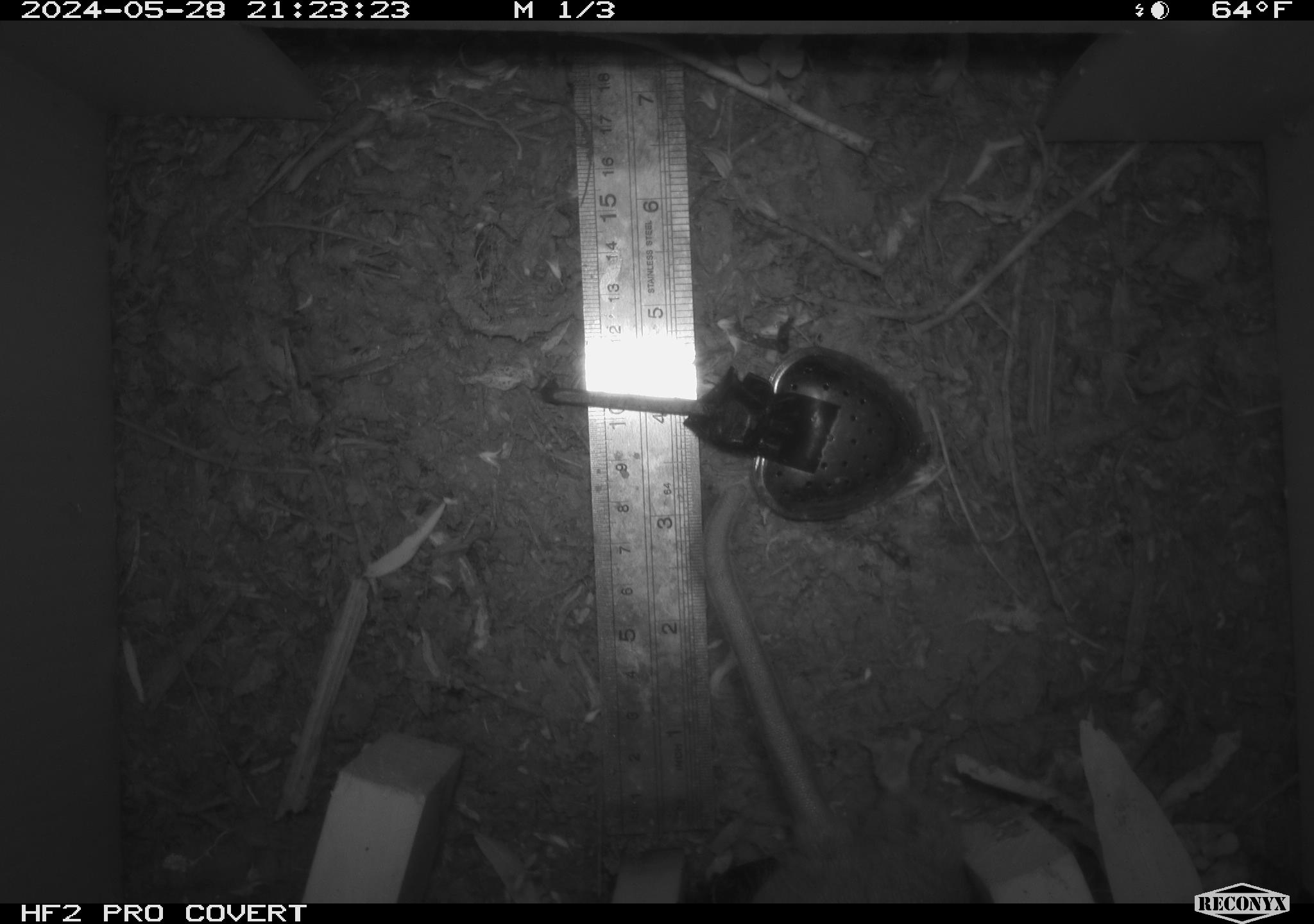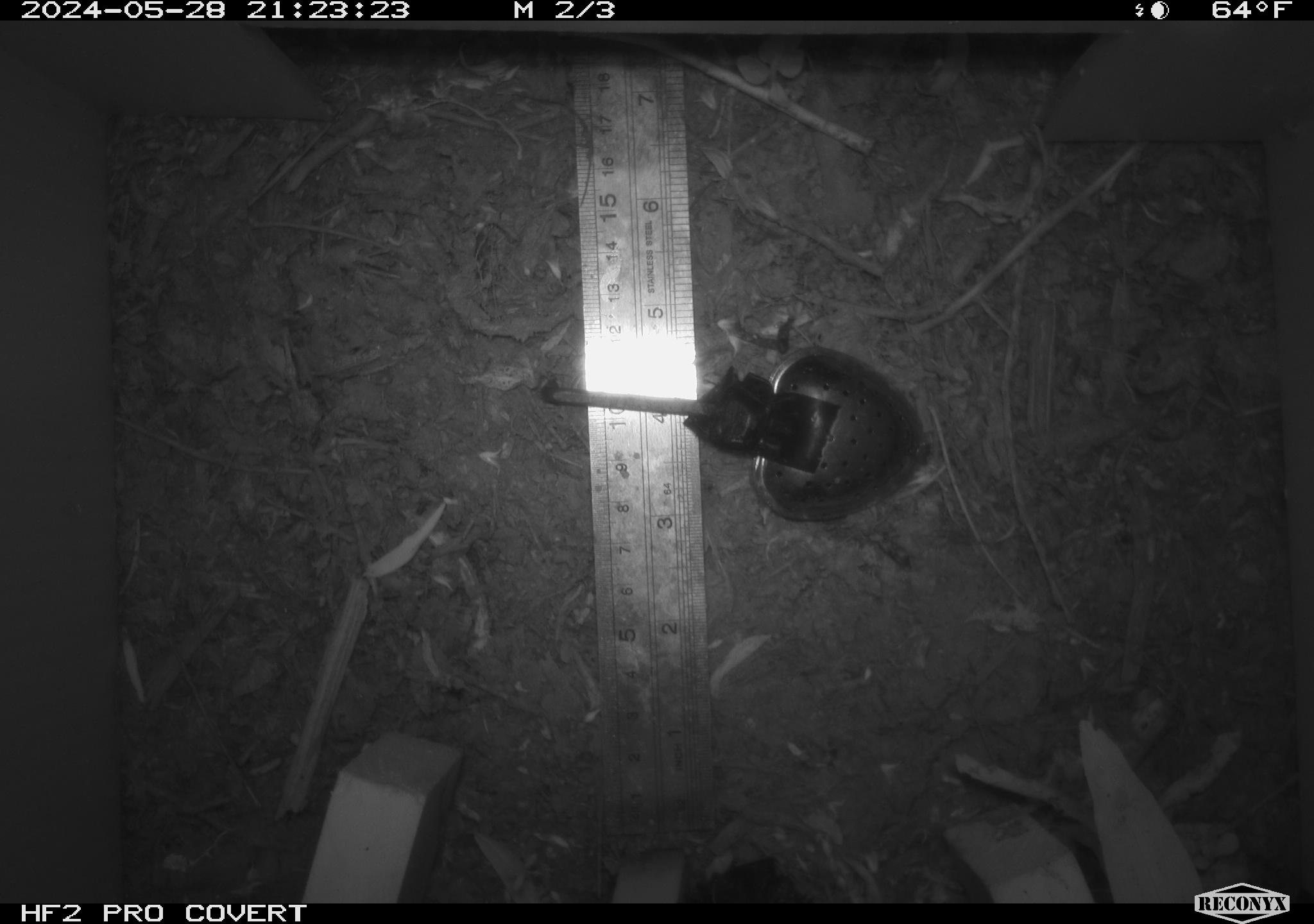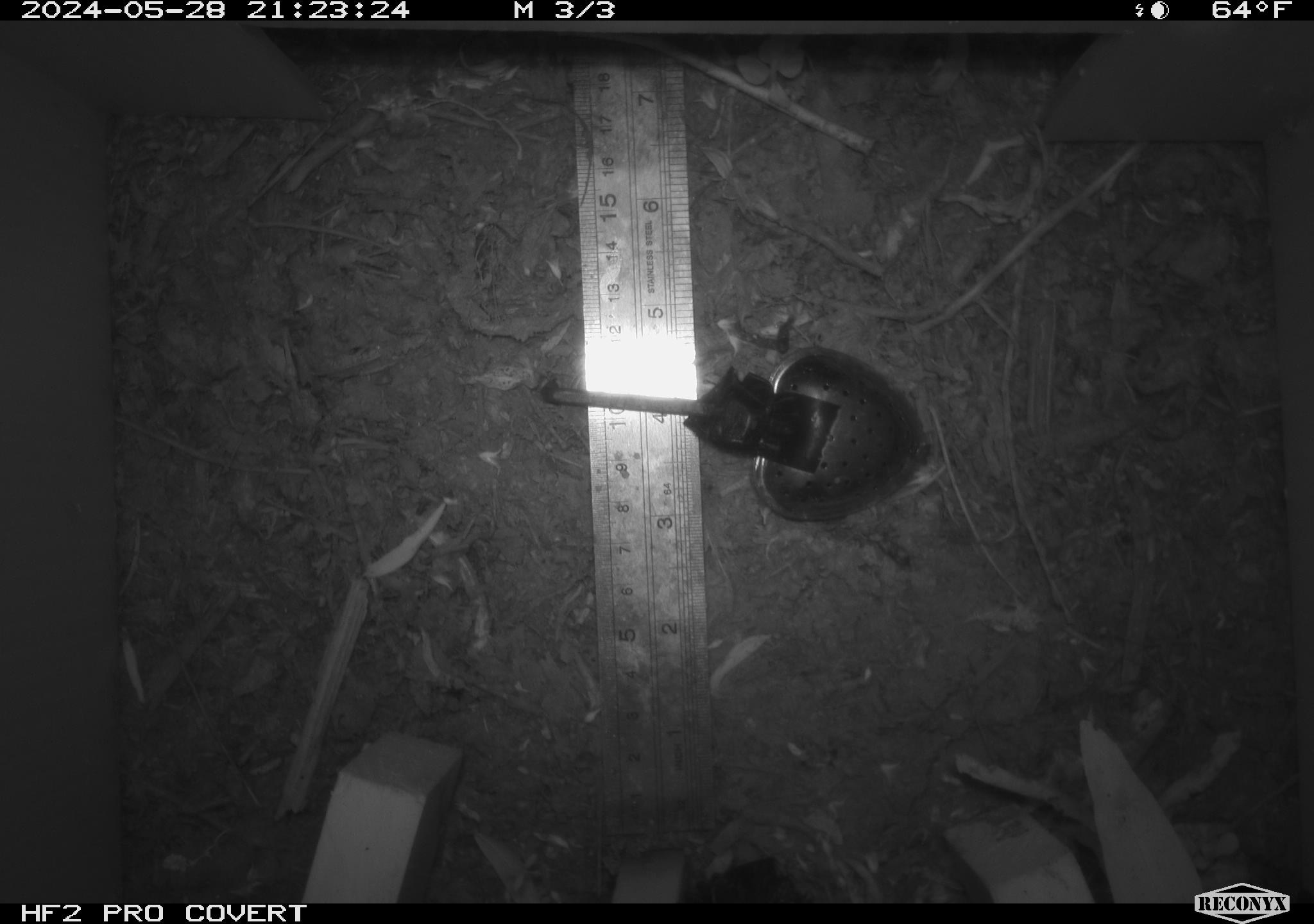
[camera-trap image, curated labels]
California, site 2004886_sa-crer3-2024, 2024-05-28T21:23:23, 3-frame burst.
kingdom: Animalia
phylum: Chordata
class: Mammalia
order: Rodentia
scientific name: Rodentia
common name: mouse species